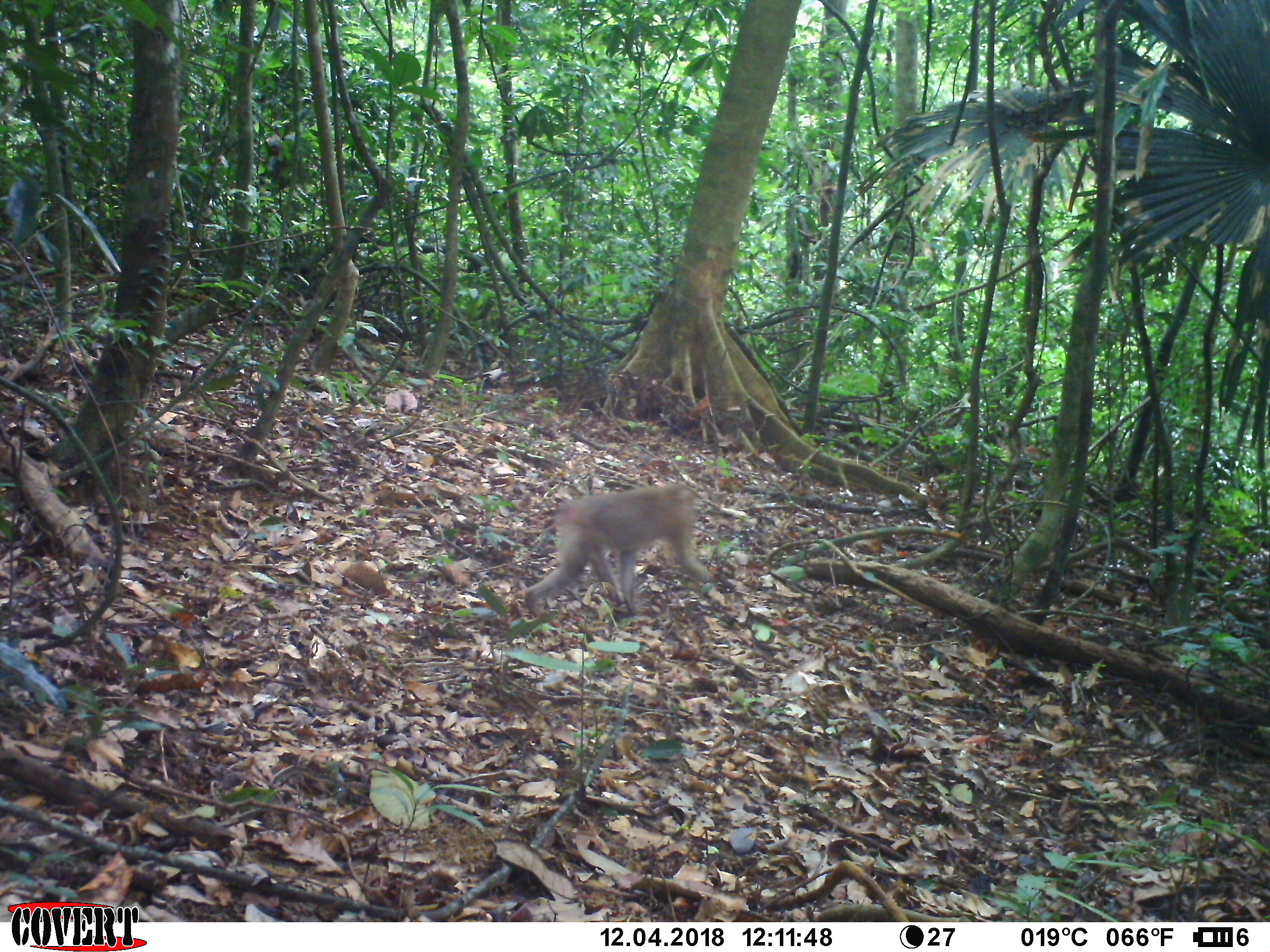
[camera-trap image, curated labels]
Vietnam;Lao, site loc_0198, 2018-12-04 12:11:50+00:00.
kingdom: Animalia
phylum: Chordata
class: Mammalia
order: Primates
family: Cercopithecidae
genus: Macaca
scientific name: Macaca nemestrina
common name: pig-tailed macaque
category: pig tailed macaque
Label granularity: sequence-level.